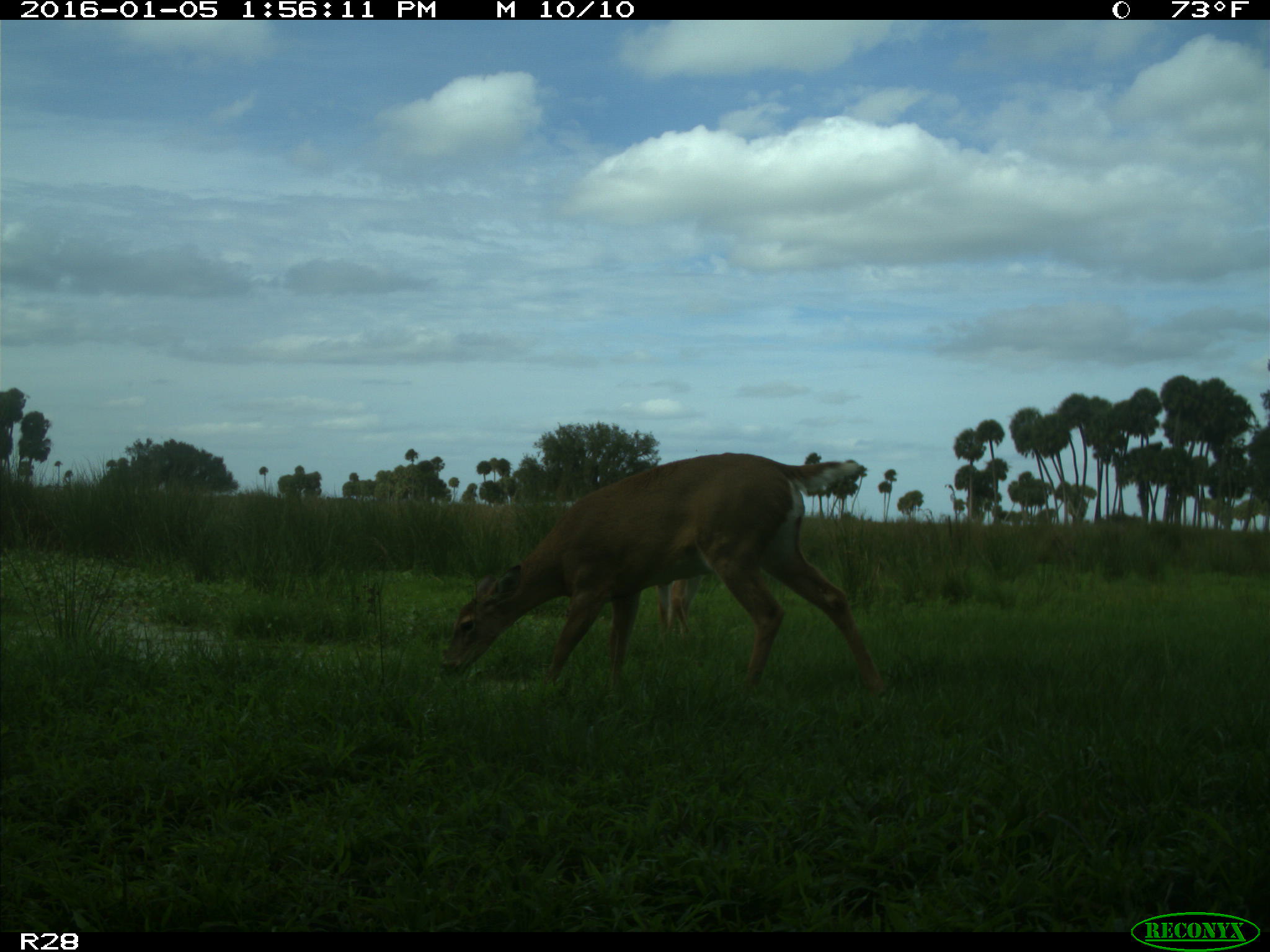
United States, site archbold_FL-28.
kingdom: Animalia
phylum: Chordata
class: Mammalia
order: Artiodactyla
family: Cervidae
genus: Odocoileus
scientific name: Odocoileus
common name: deer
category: unidentified deer